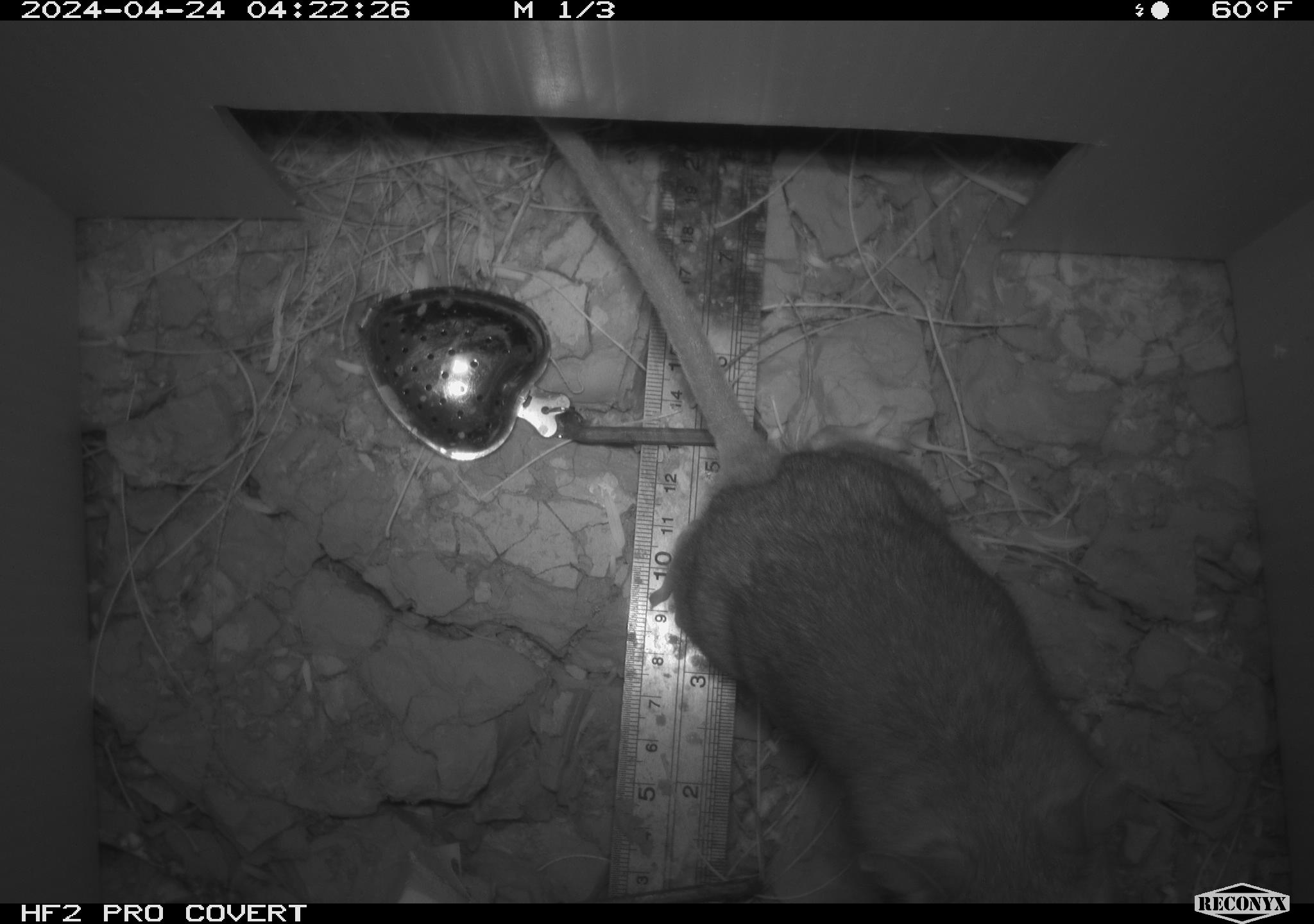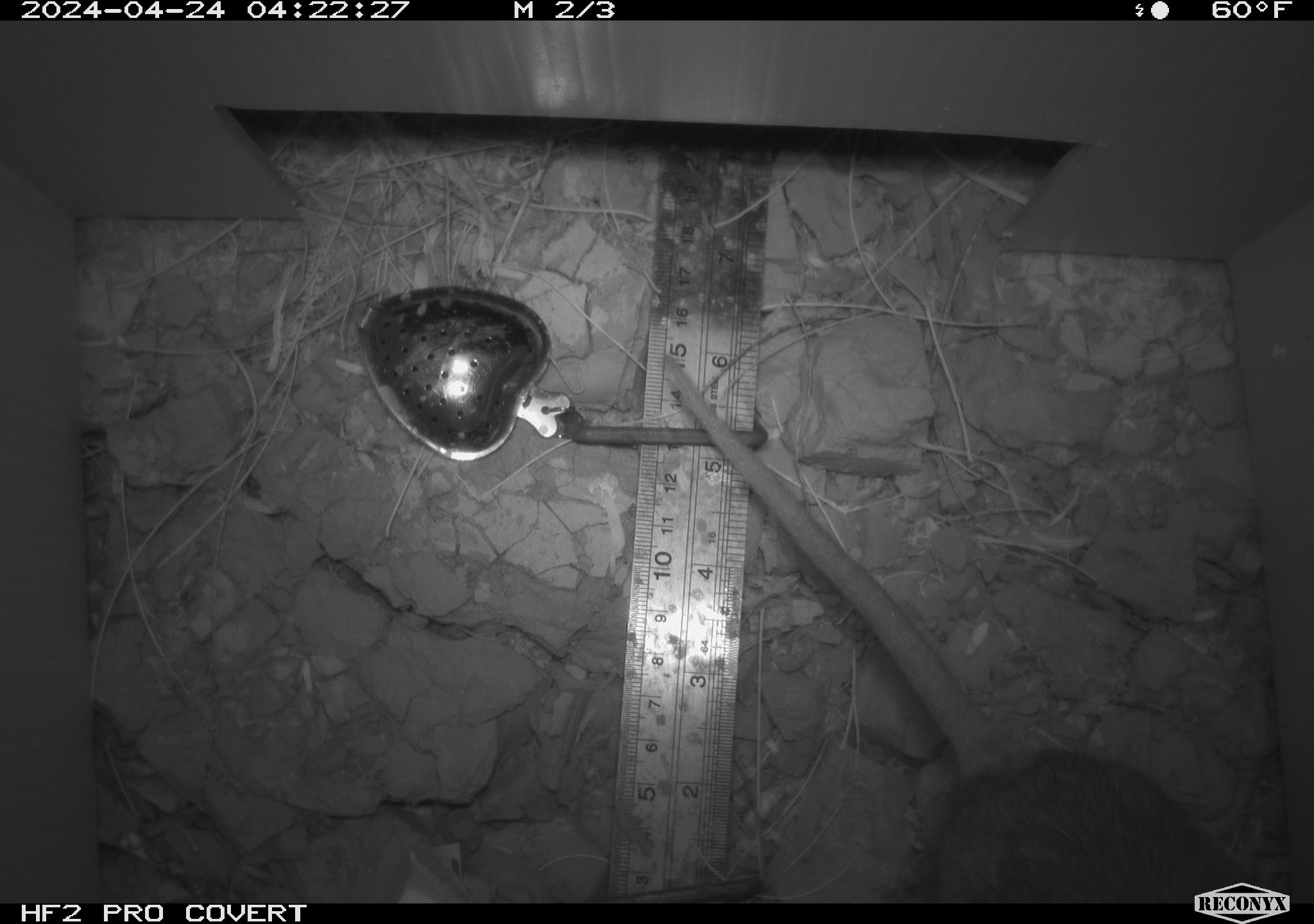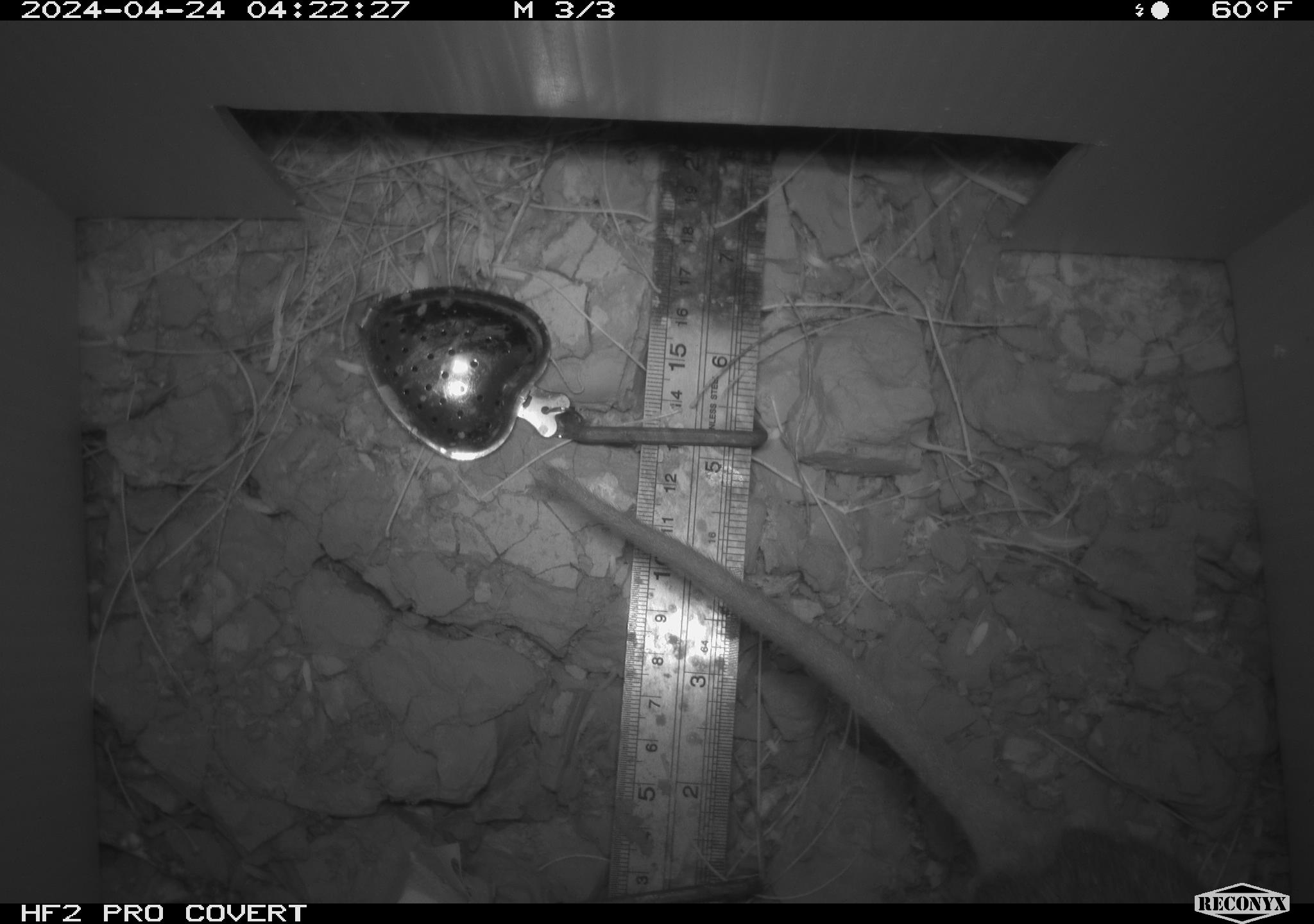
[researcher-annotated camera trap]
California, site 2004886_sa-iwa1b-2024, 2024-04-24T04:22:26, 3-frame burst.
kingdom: Animalia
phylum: Chordata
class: Mammalia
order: Rodentia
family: Cricetidae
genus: Neotoma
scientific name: Neotoma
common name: pack rat or woodrat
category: neotoma species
Neotoma species (pack rat or woodrat) (Neotoma).